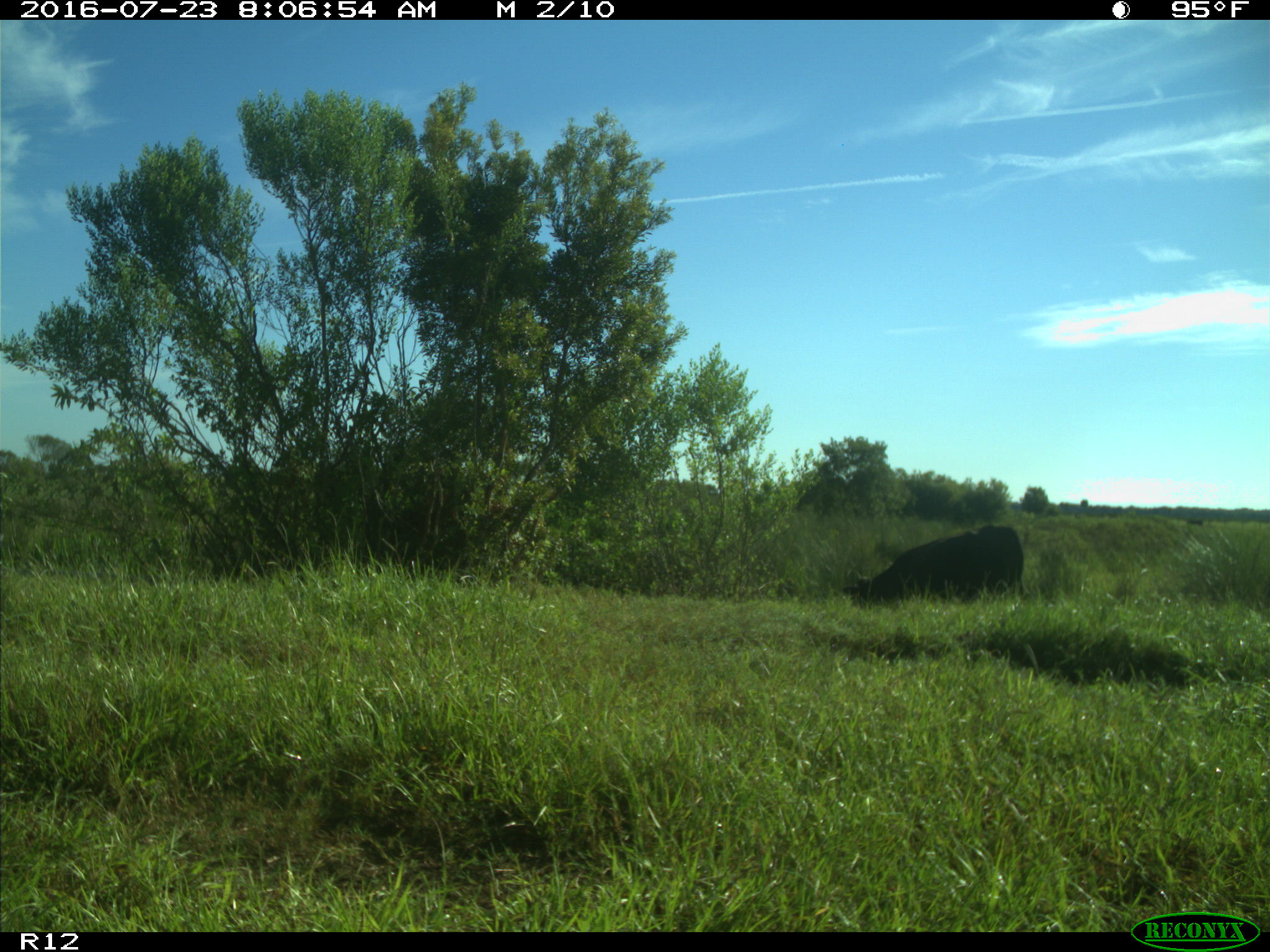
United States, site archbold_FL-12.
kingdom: Animalia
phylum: Chordata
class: Mammalia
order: Artiodactyla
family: Bovidae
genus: Bos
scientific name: Bos taurus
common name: domestic cow